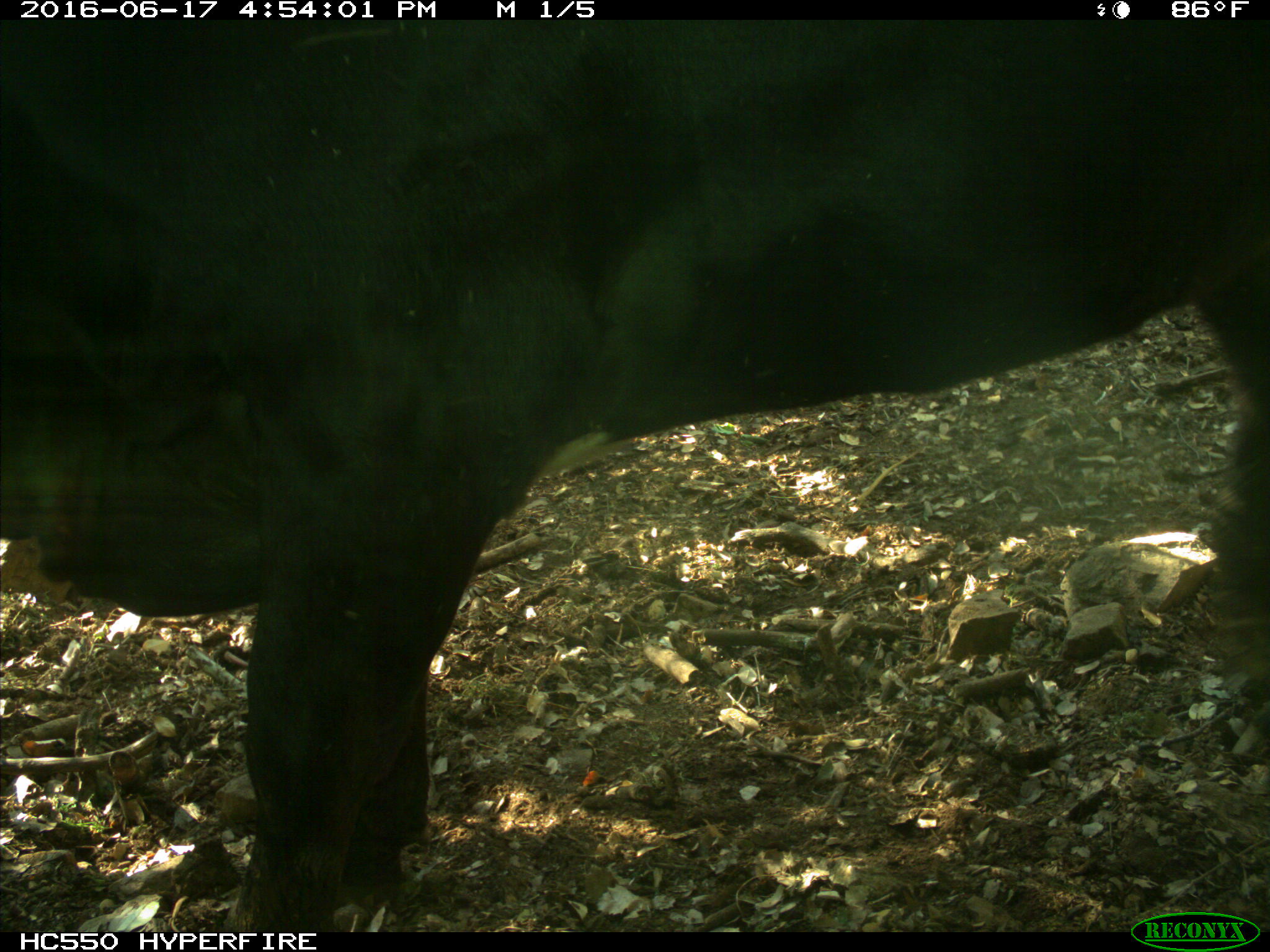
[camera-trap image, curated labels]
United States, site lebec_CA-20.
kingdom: Animalia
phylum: Chordata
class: Mammalia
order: Artiodactyla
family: Bovidae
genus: Bos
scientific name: Bos taurus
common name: domestic cow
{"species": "Bos taurus (domestic cow)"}